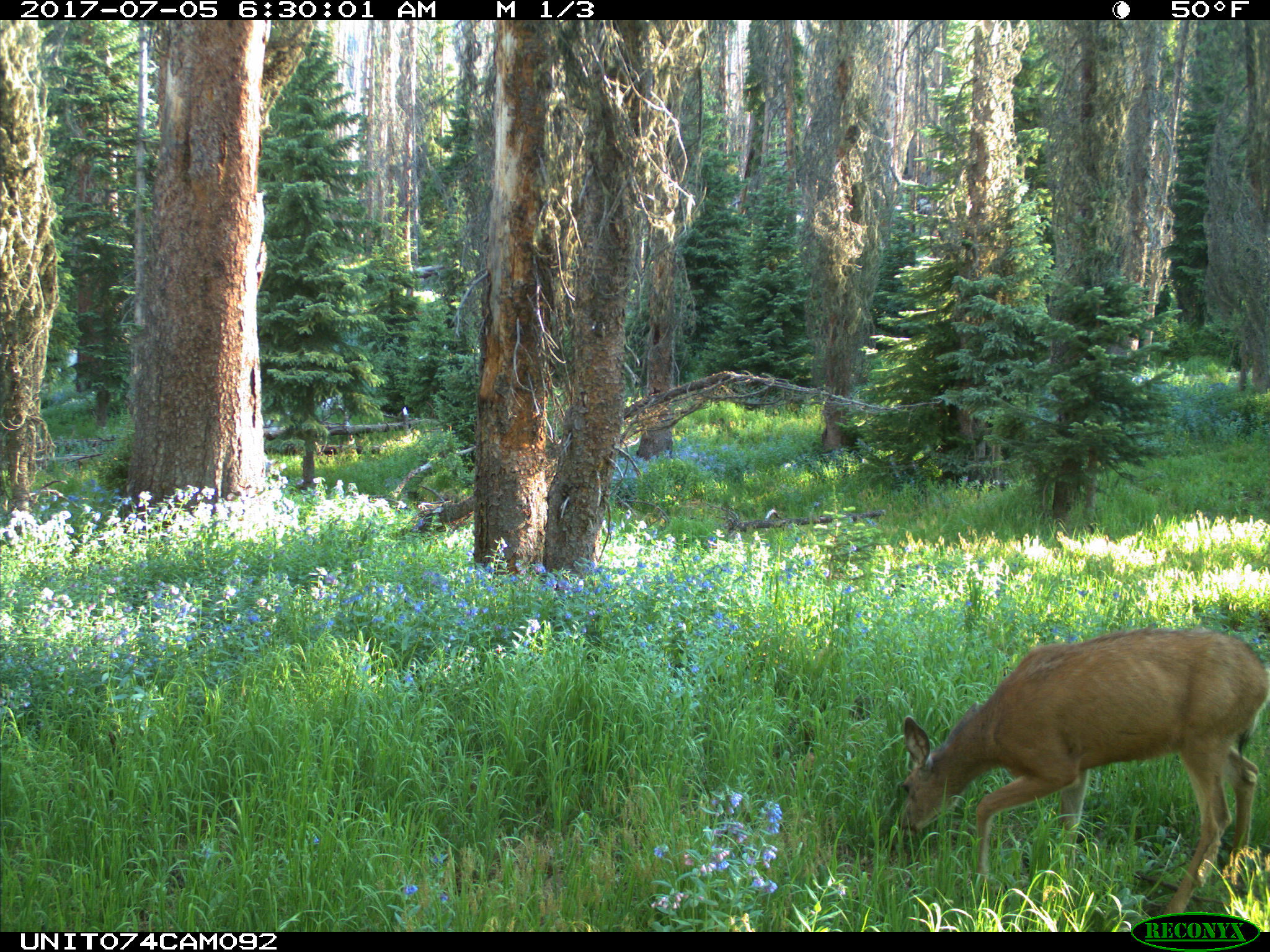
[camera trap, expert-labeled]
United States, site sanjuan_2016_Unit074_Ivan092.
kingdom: Animalia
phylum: Chordata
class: Mammalia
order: Artiodactyla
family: Cervidae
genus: Odocoileus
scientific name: Odocoileus hemionus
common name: mule deer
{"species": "Odocoileus hemionus (mule deer)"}